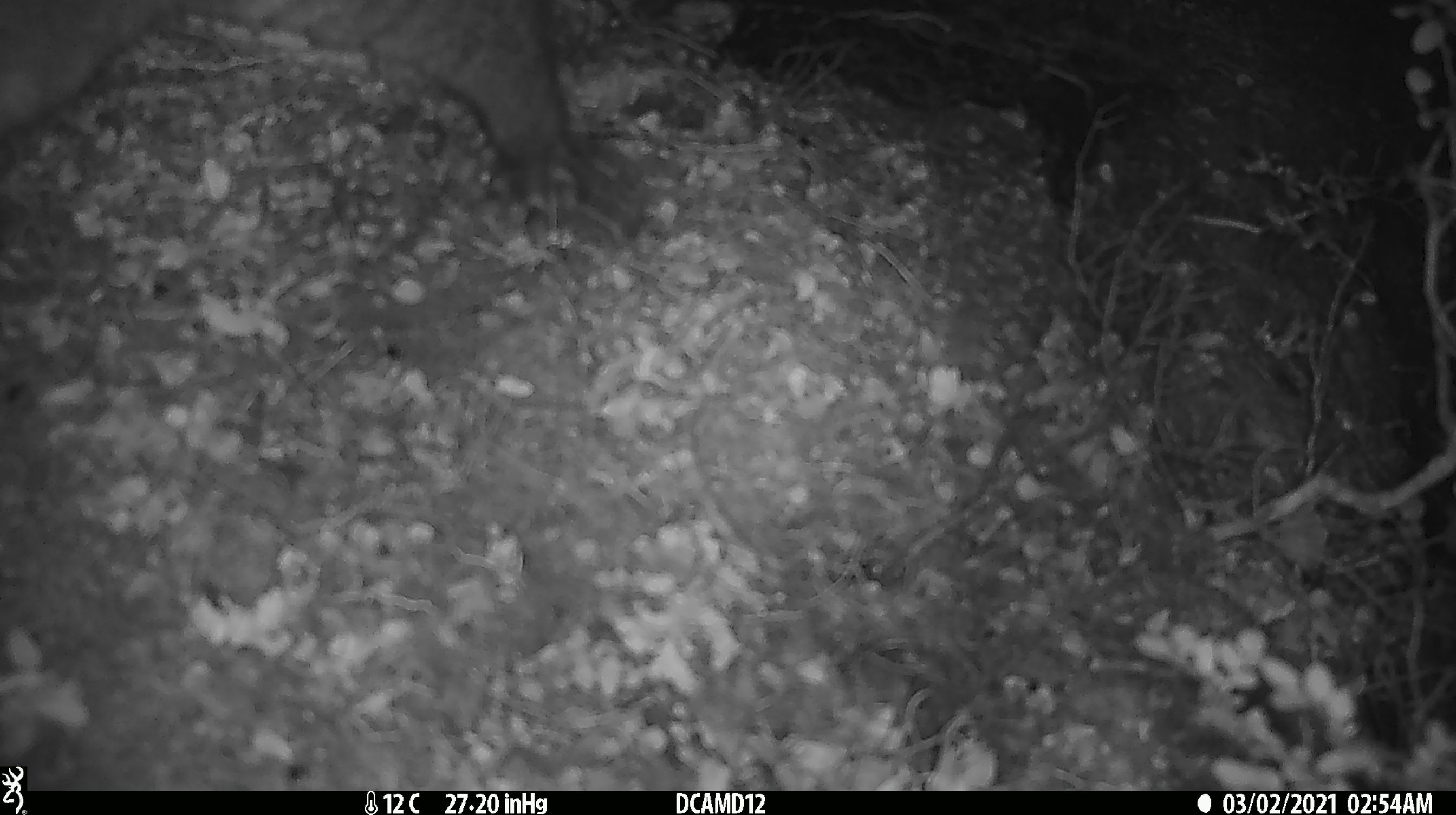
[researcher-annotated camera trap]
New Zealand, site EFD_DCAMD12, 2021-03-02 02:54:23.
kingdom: Animalia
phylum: Chordata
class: Mammalia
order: Diprotodontia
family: Phalangeridae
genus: Trichosurus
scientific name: Trichosurus vulpecula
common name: common brushtail possum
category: possum